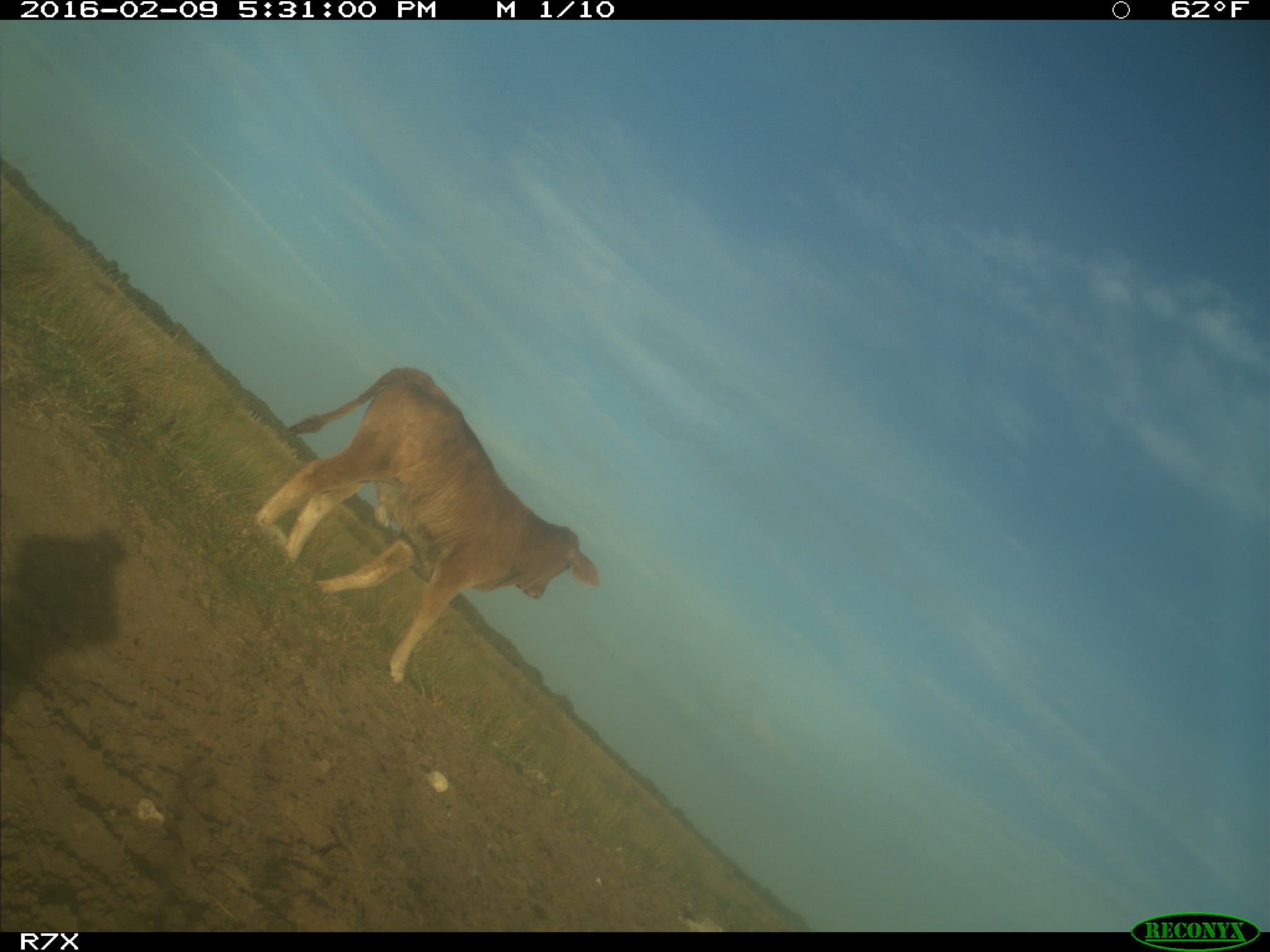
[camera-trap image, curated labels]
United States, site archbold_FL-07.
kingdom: Animalia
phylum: Chordata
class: Mammalia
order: Artiodactyla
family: Bovidae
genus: Bos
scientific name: Bos taurus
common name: domestic cow